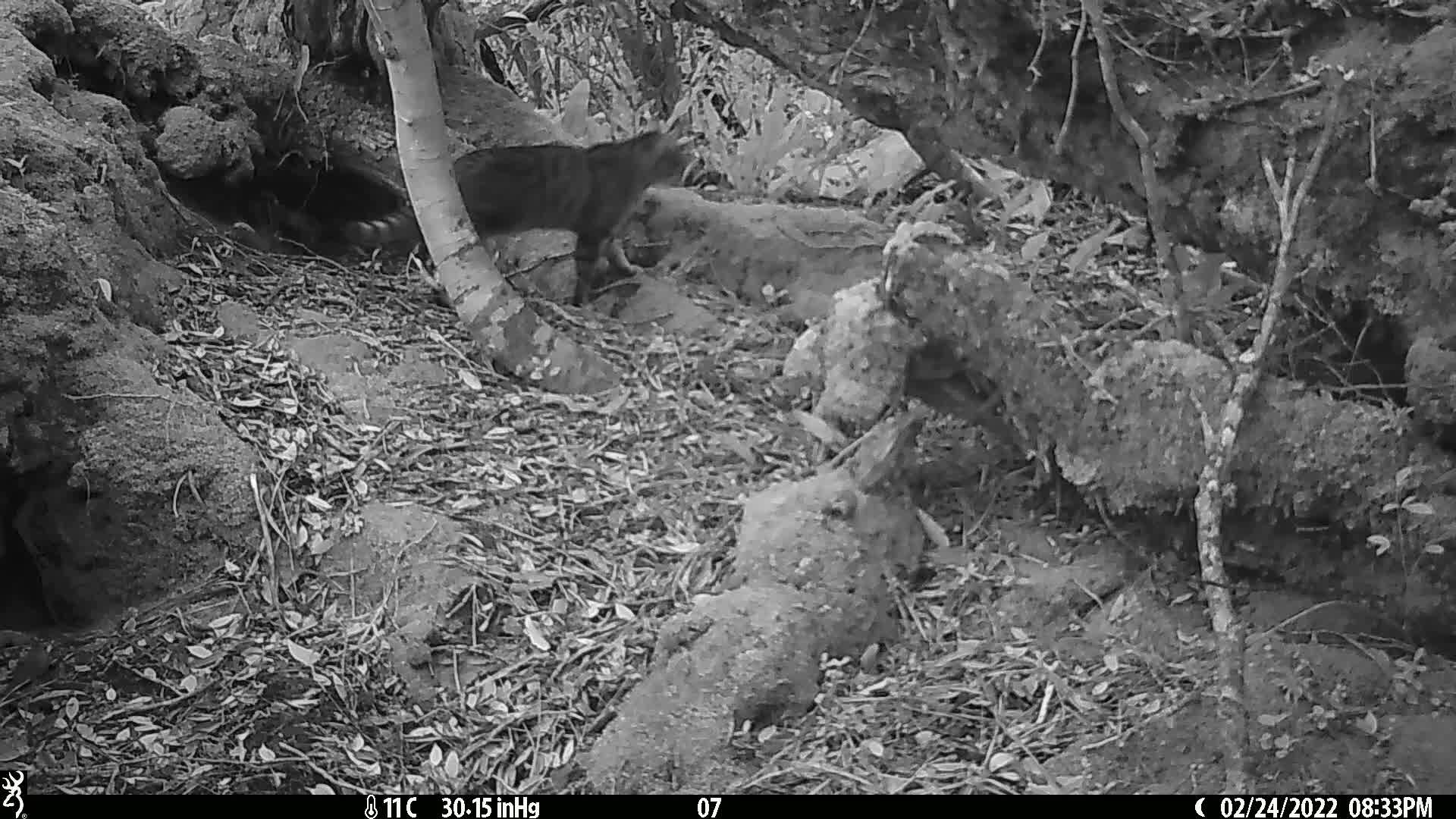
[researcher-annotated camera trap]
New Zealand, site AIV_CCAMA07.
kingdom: Animalia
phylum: Chordata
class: Mammalia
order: Carnivora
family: Felidae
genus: Felis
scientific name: Felis catus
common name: domestic cat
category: cat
Cat (domestic cat) (Felis catus).